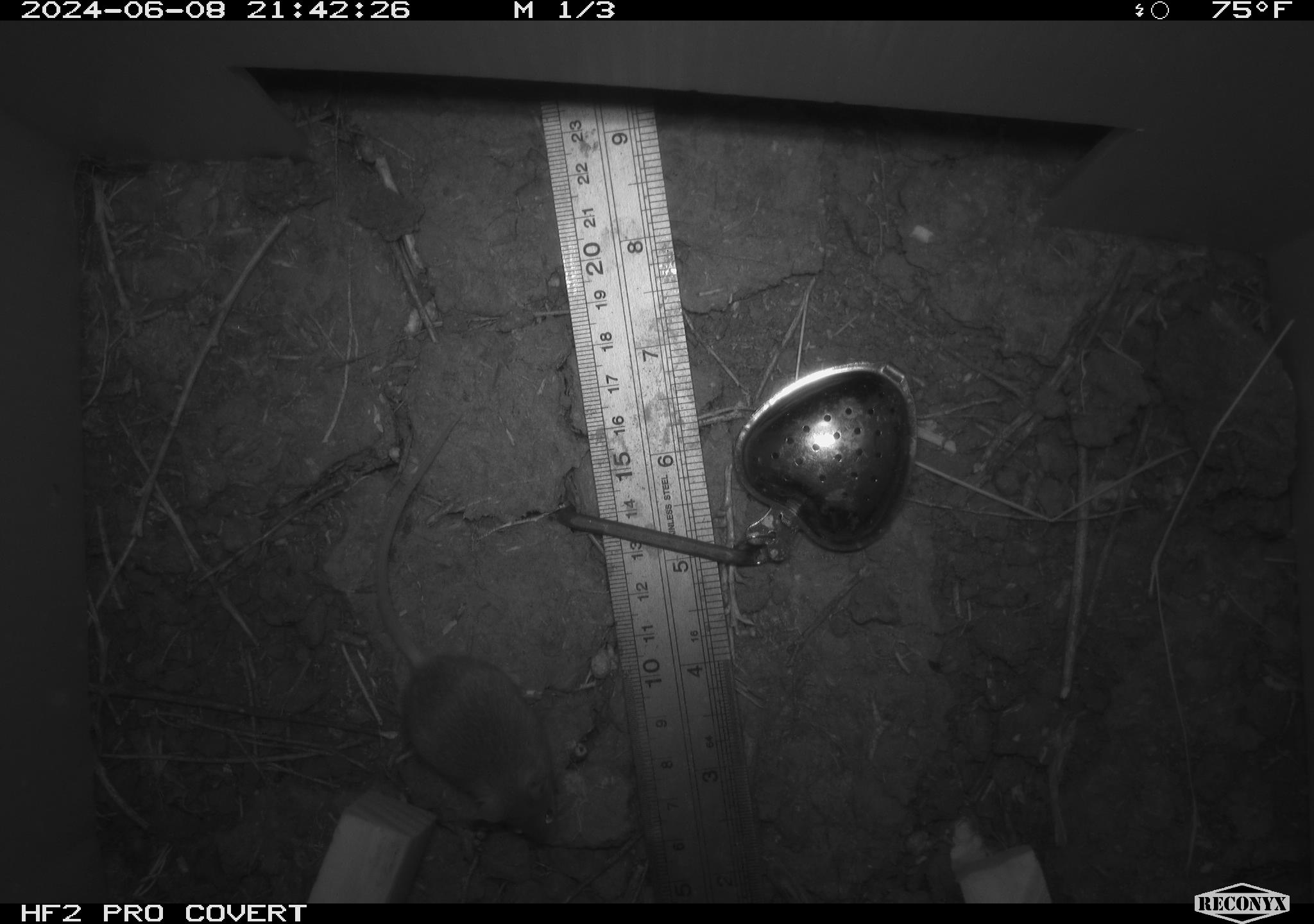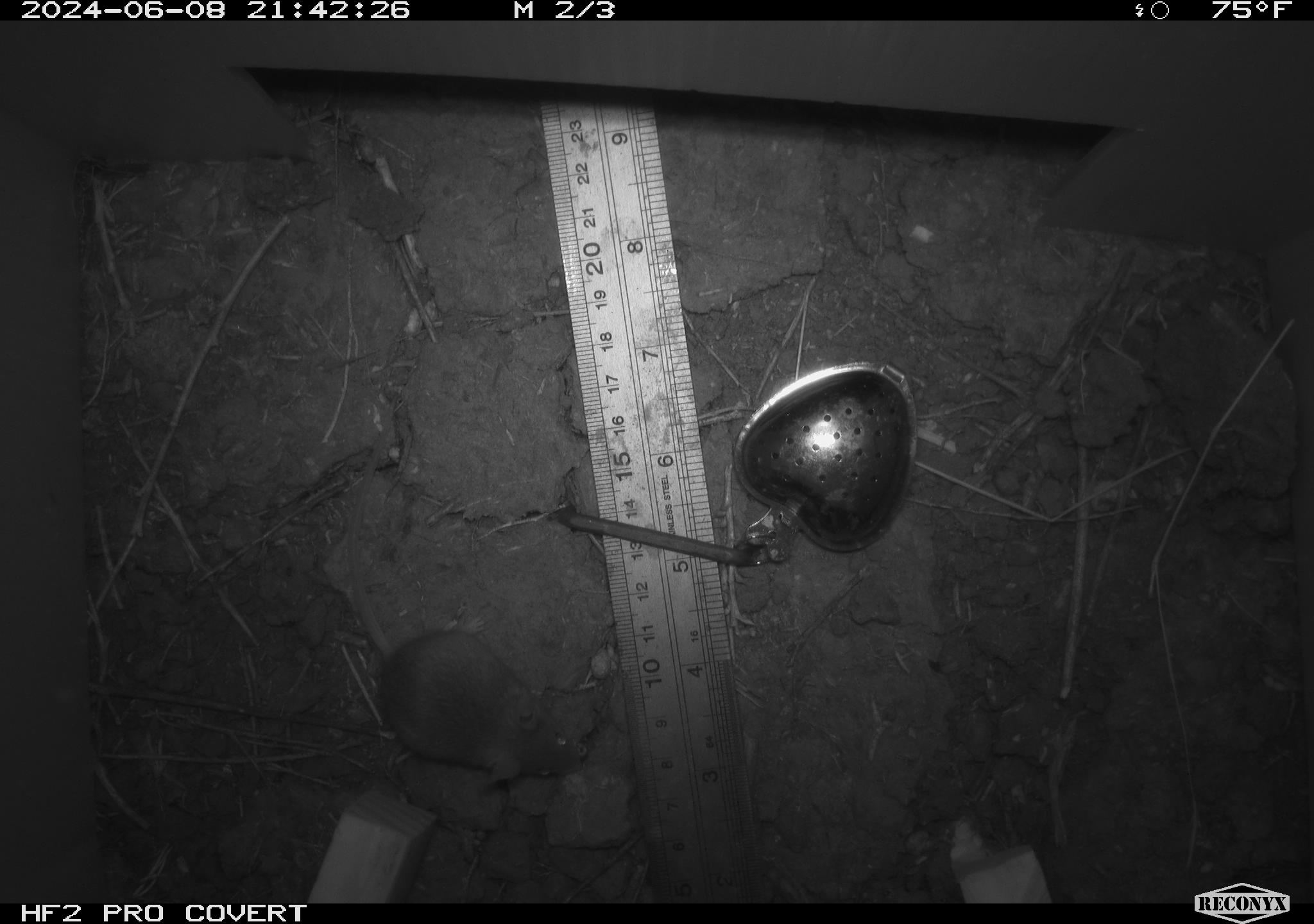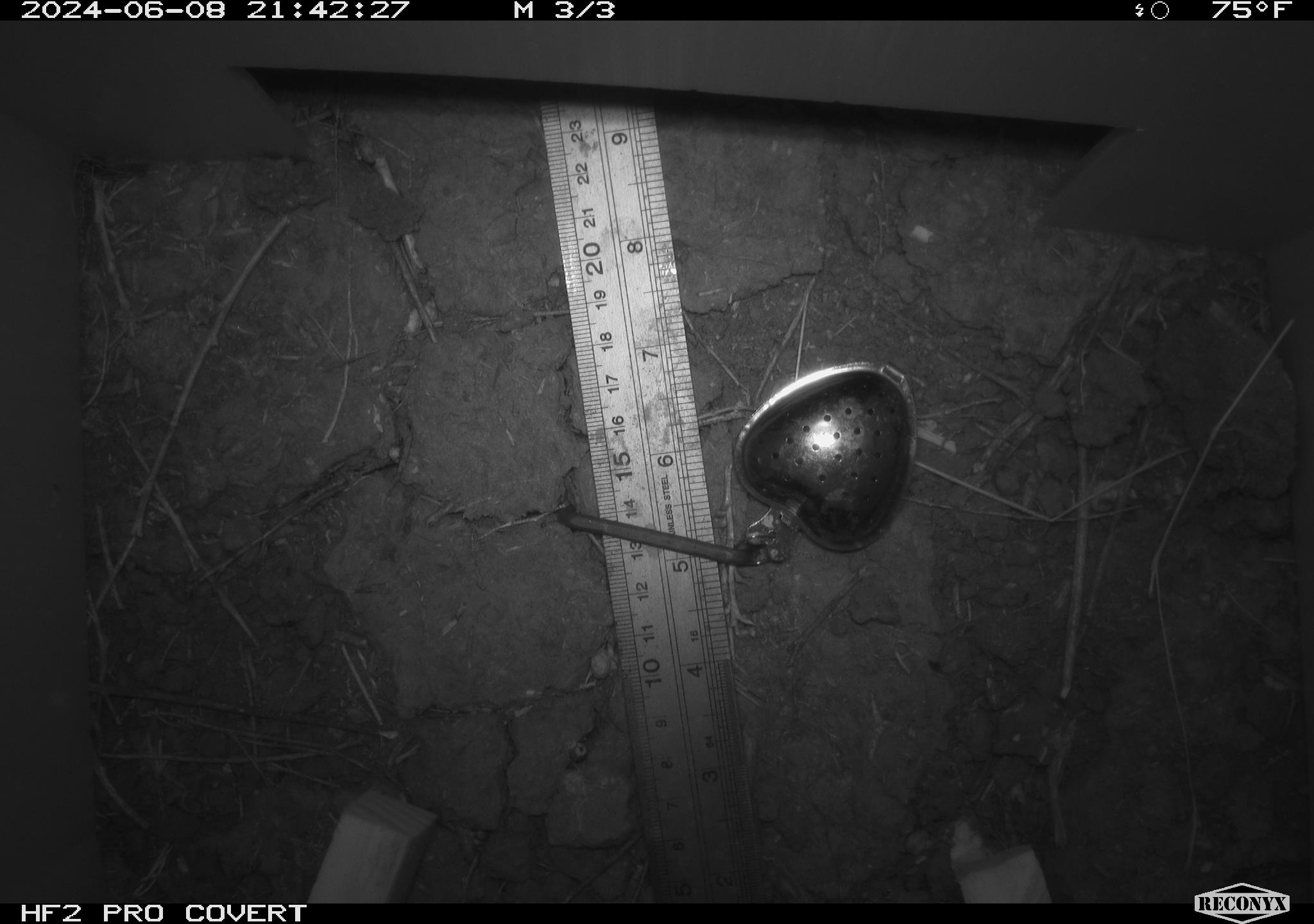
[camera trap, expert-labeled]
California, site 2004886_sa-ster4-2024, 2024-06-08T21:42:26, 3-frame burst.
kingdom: Animalia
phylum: Chordata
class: Mammalia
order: Rodentia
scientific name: Rodentia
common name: mouse species